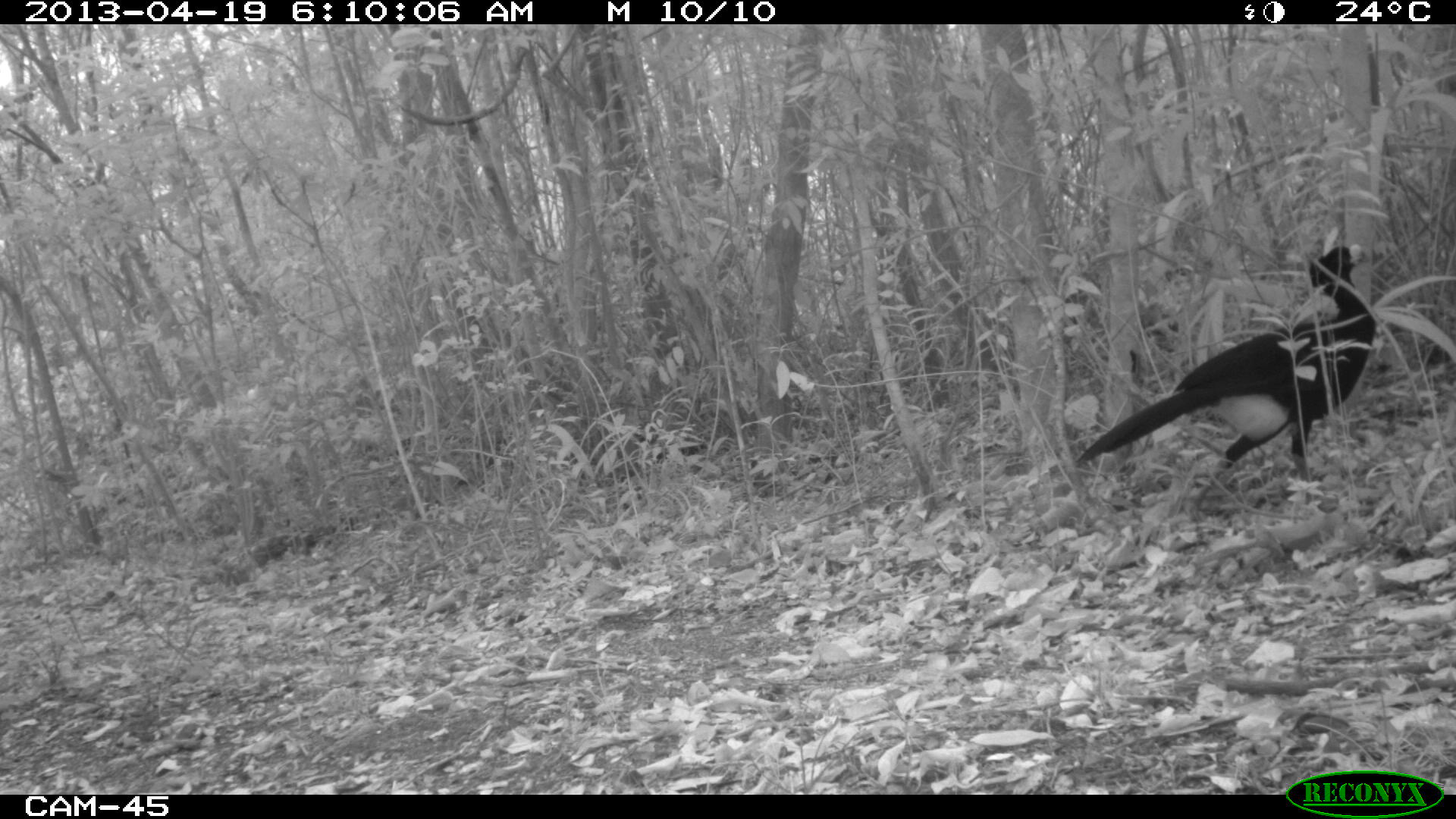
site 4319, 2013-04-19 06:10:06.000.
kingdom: Animalia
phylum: Chordata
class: Aves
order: Galliformes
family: Cracidae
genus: Crax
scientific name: Crax rubra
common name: great curassow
Crax rubra (great curassow), count 1, sex male.